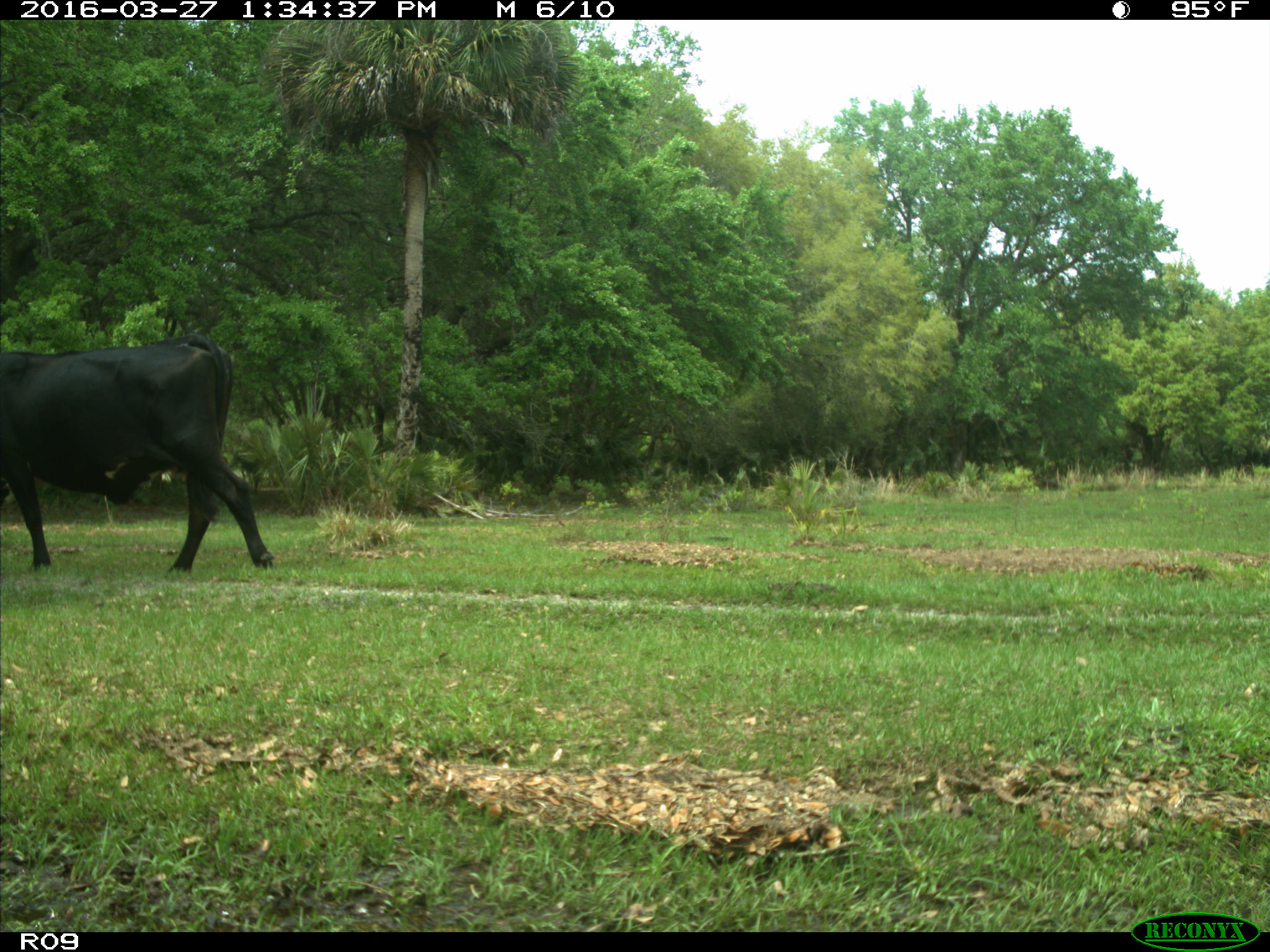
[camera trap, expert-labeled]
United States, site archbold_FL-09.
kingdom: Animalia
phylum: Chordata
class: Mammalia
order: Artiodactyla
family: Bovidae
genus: Bos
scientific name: Bos taurus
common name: domestic cow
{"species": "Bos taurus (domestic cow)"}